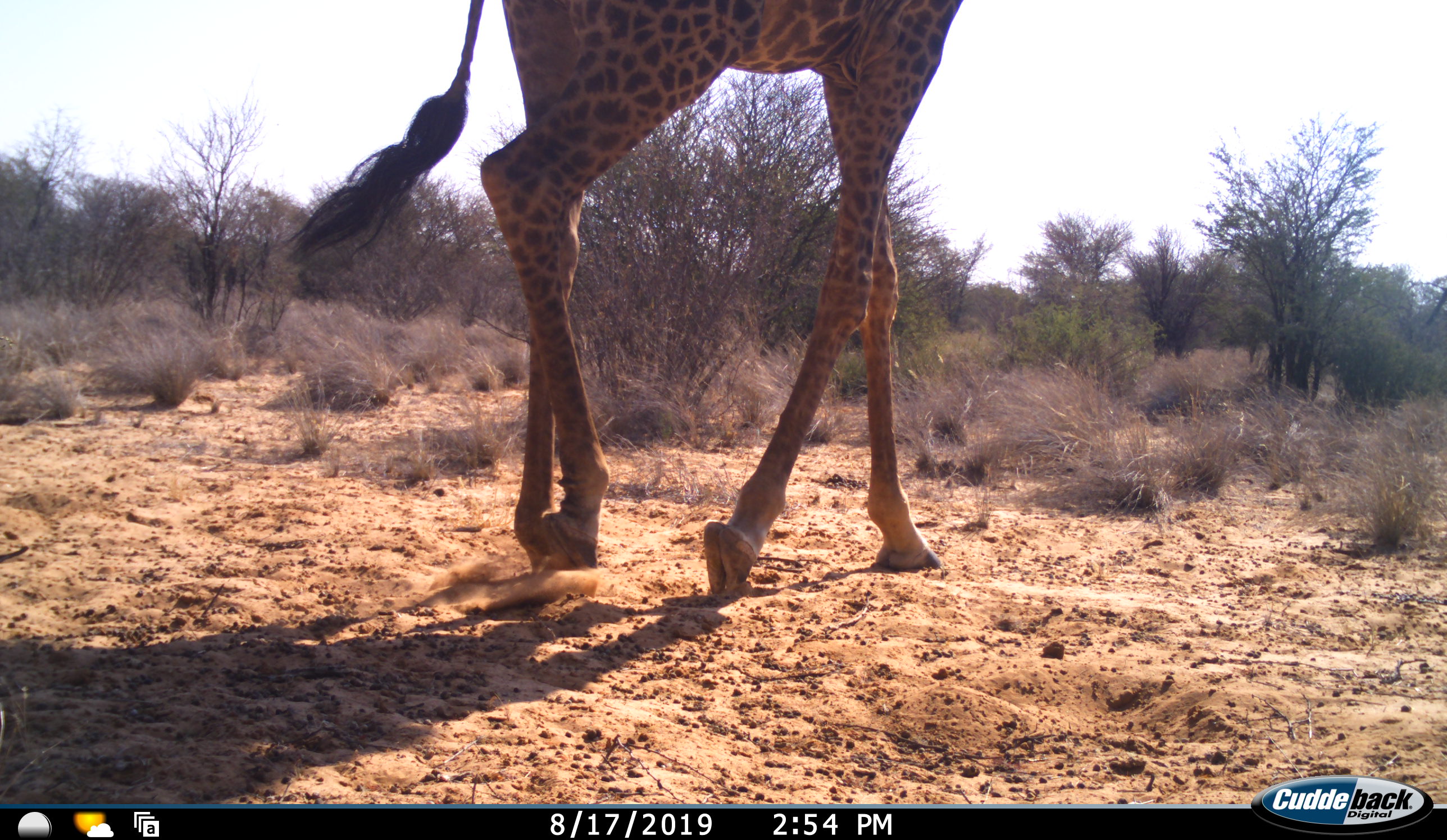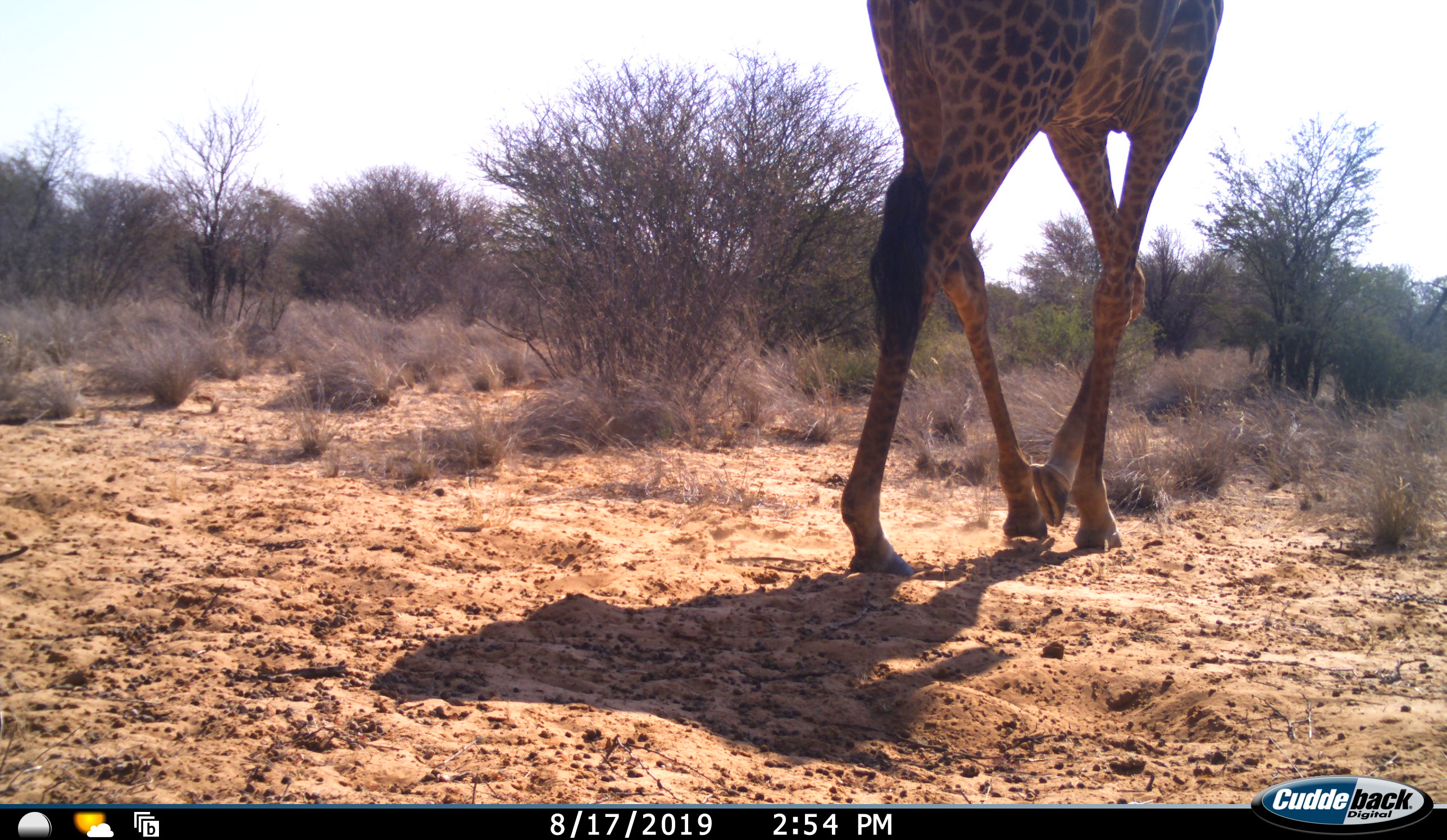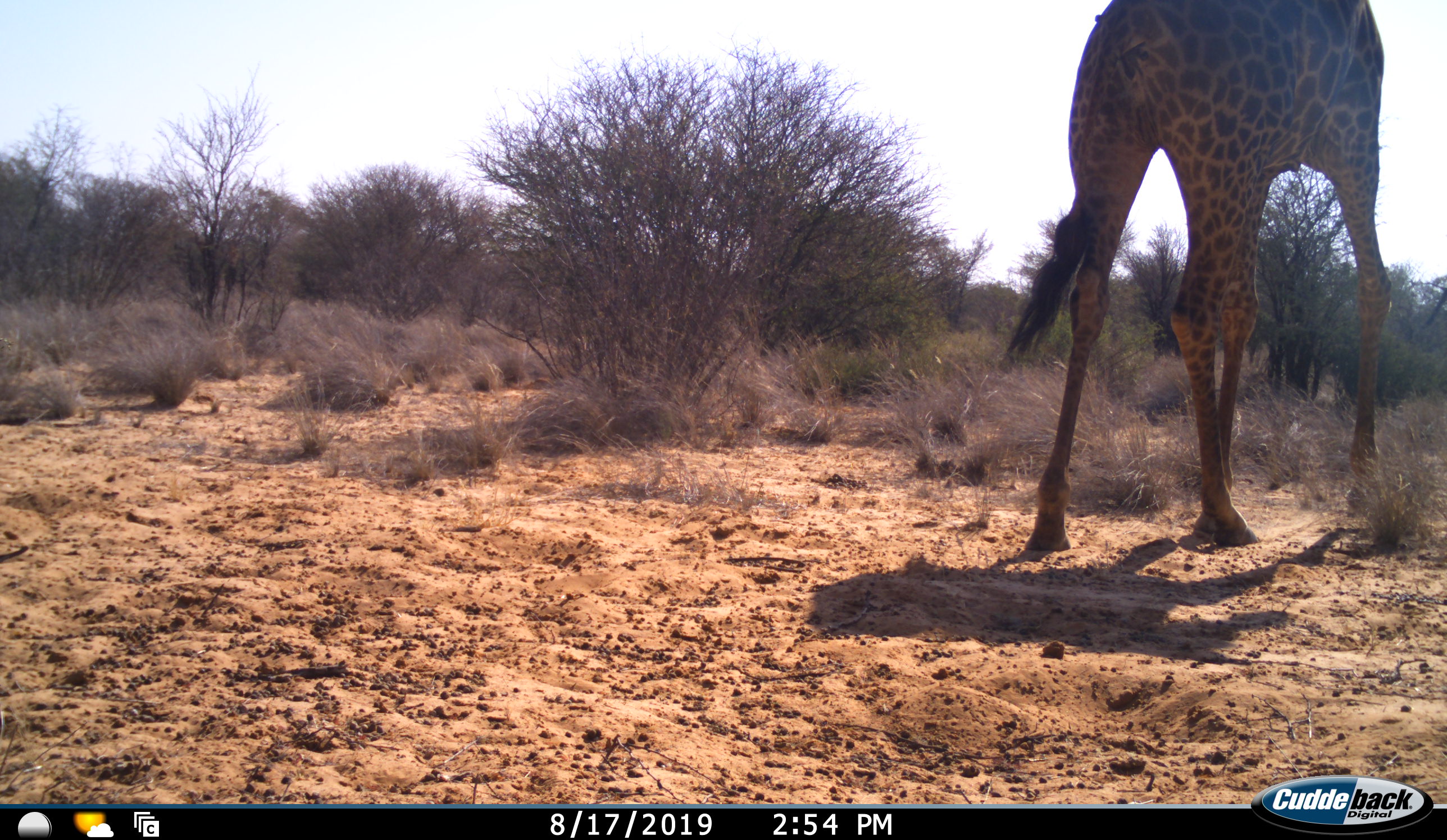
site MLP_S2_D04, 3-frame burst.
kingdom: Animalia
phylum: Chordata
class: Mammalia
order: Artiodactyla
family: Giraffidae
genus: Giraffa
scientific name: Giraffa camelopardalis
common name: giraffe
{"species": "giraffe (Giraffa camelopardalis)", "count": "1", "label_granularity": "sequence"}